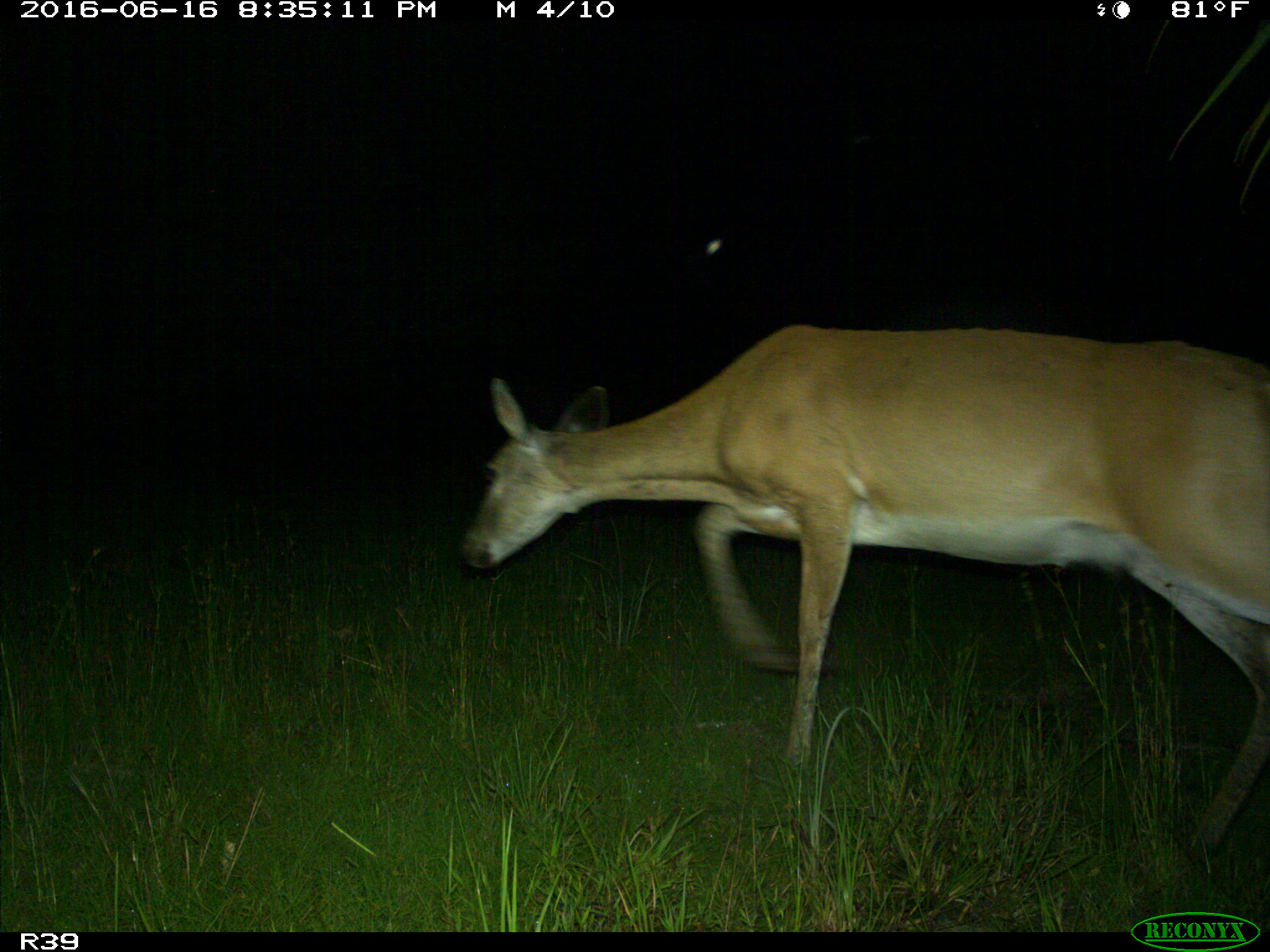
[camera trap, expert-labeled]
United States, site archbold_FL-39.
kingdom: Animalia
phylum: Chordata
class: Mammalia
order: Artiodactyla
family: Cervidae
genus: Odocoileus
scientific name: Odocoileus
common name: deer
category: unidentified deer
Unidentified deer (deer) (Odocoileus).